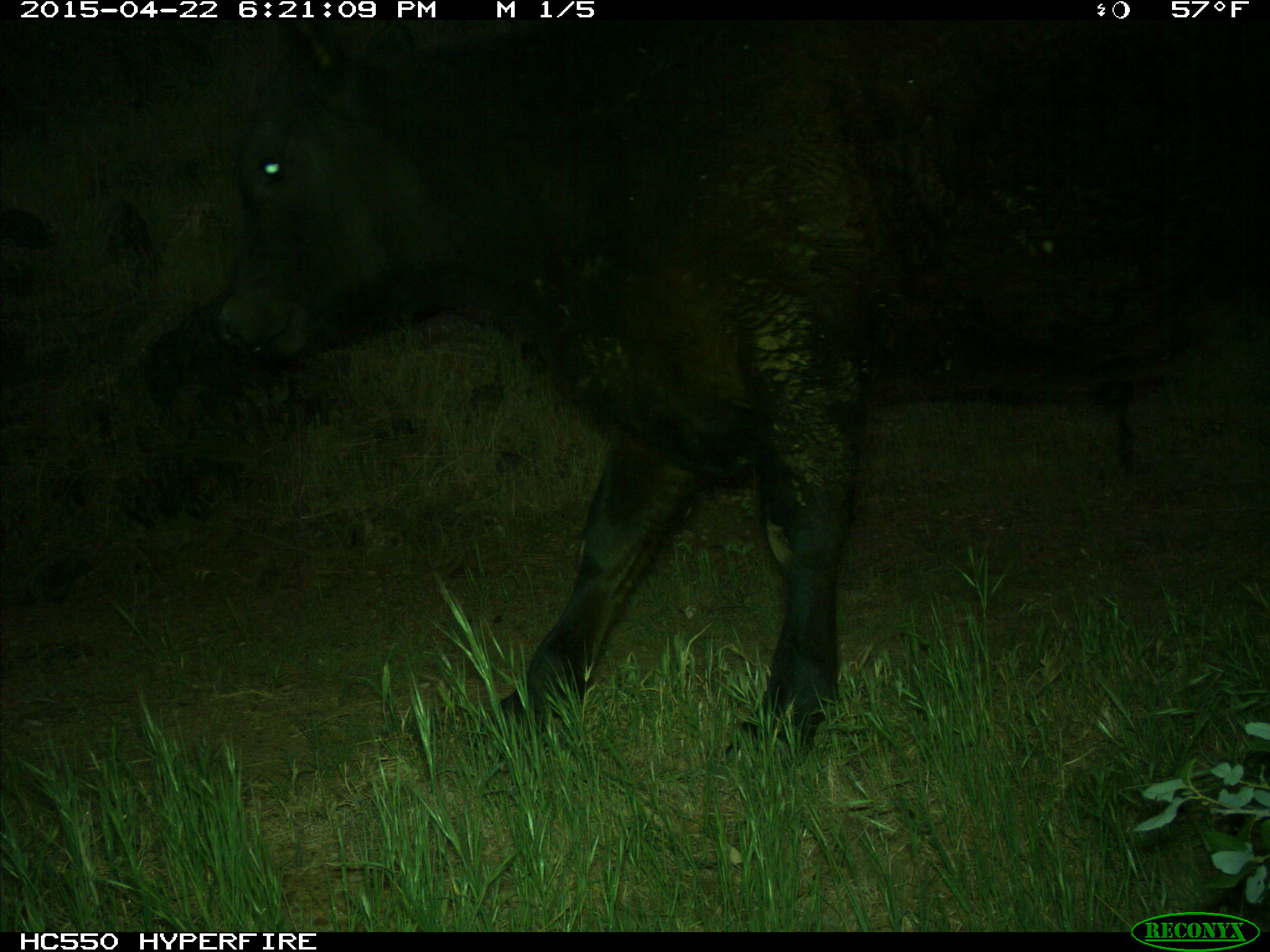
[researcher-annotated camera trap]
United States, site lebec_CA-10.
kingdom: Animalia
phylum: Chordata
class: Mammalia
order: Artiodactyla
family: Bovidae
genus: Bos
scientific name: Bos taurus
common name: domestic cow